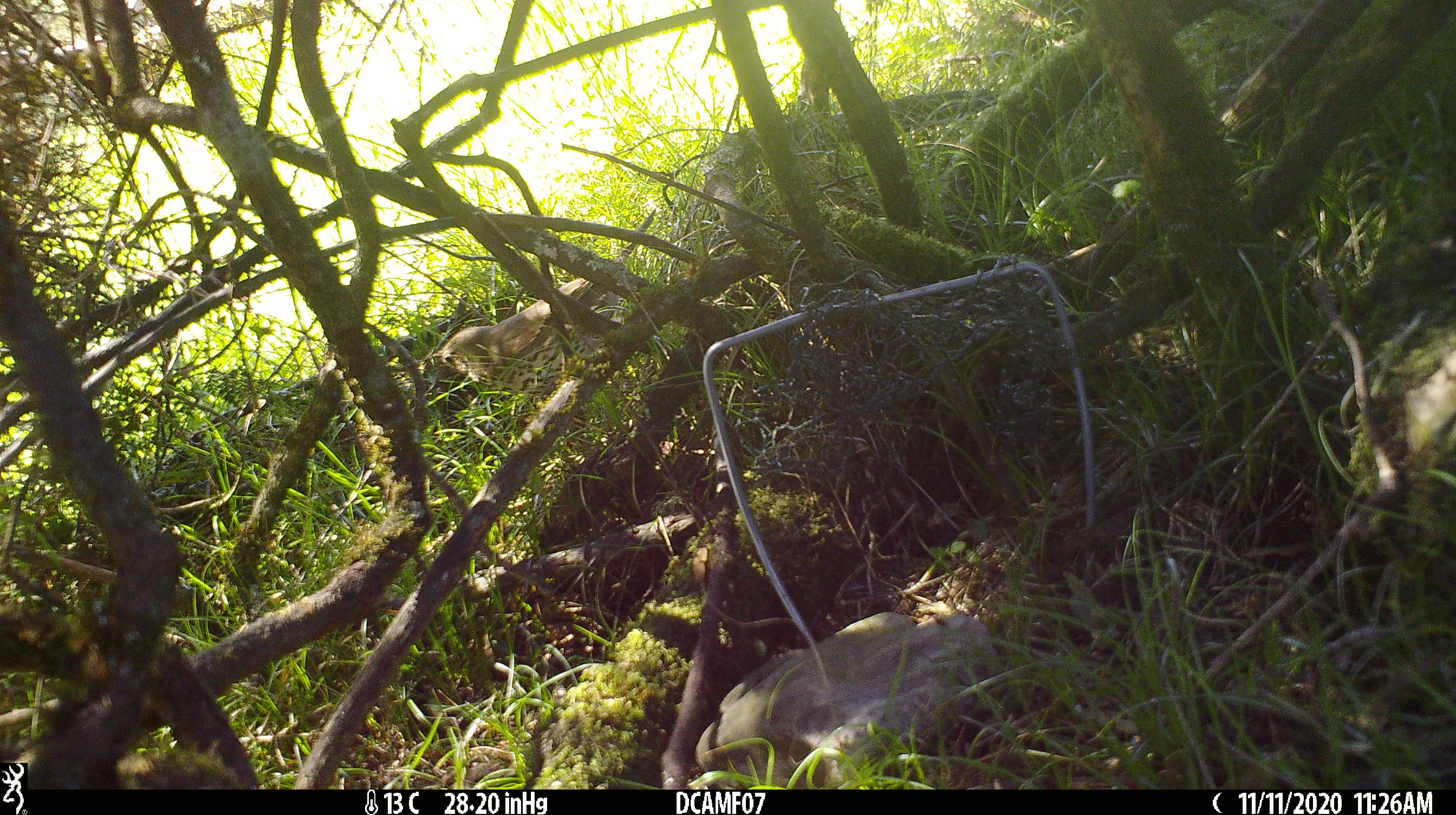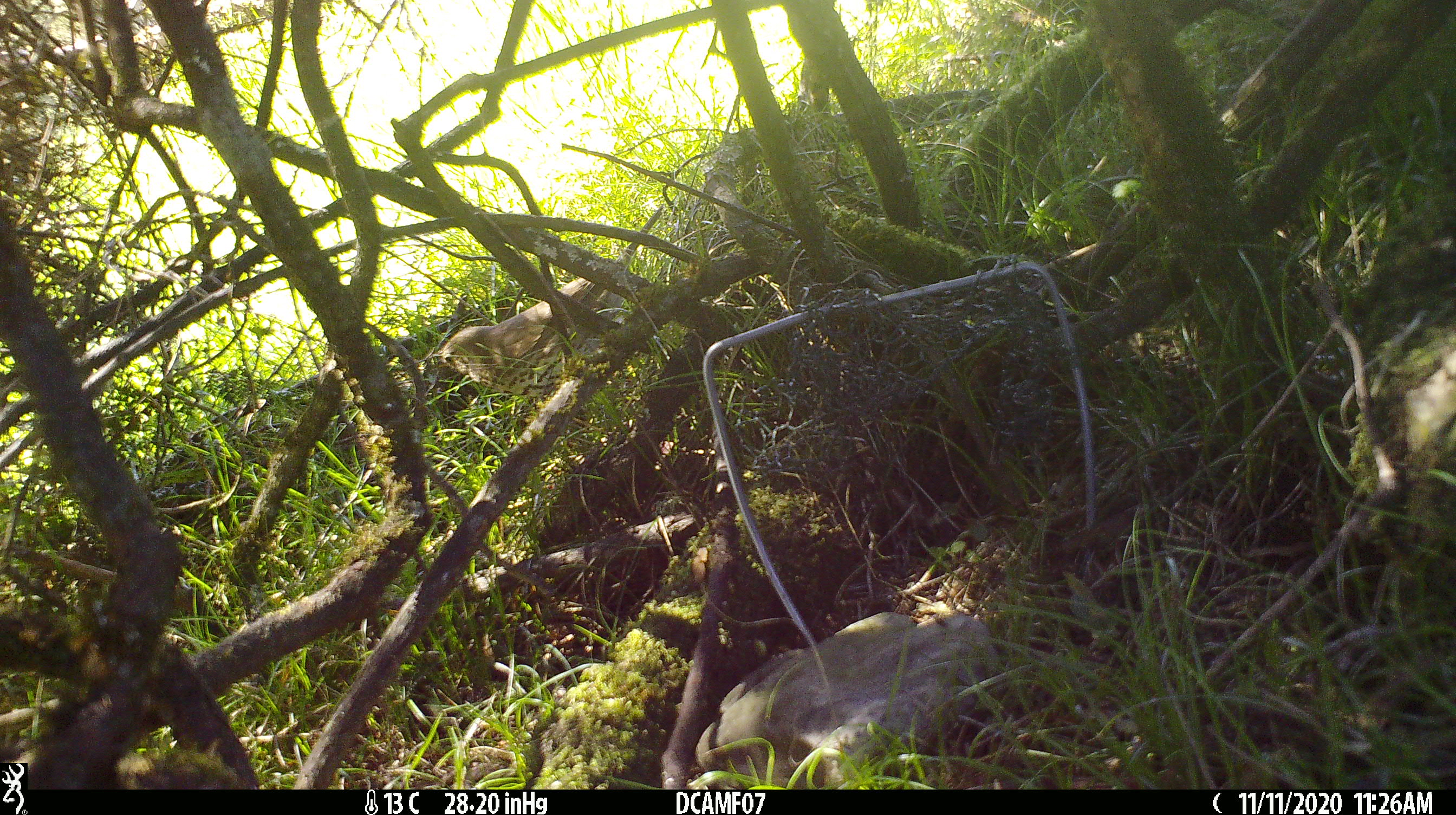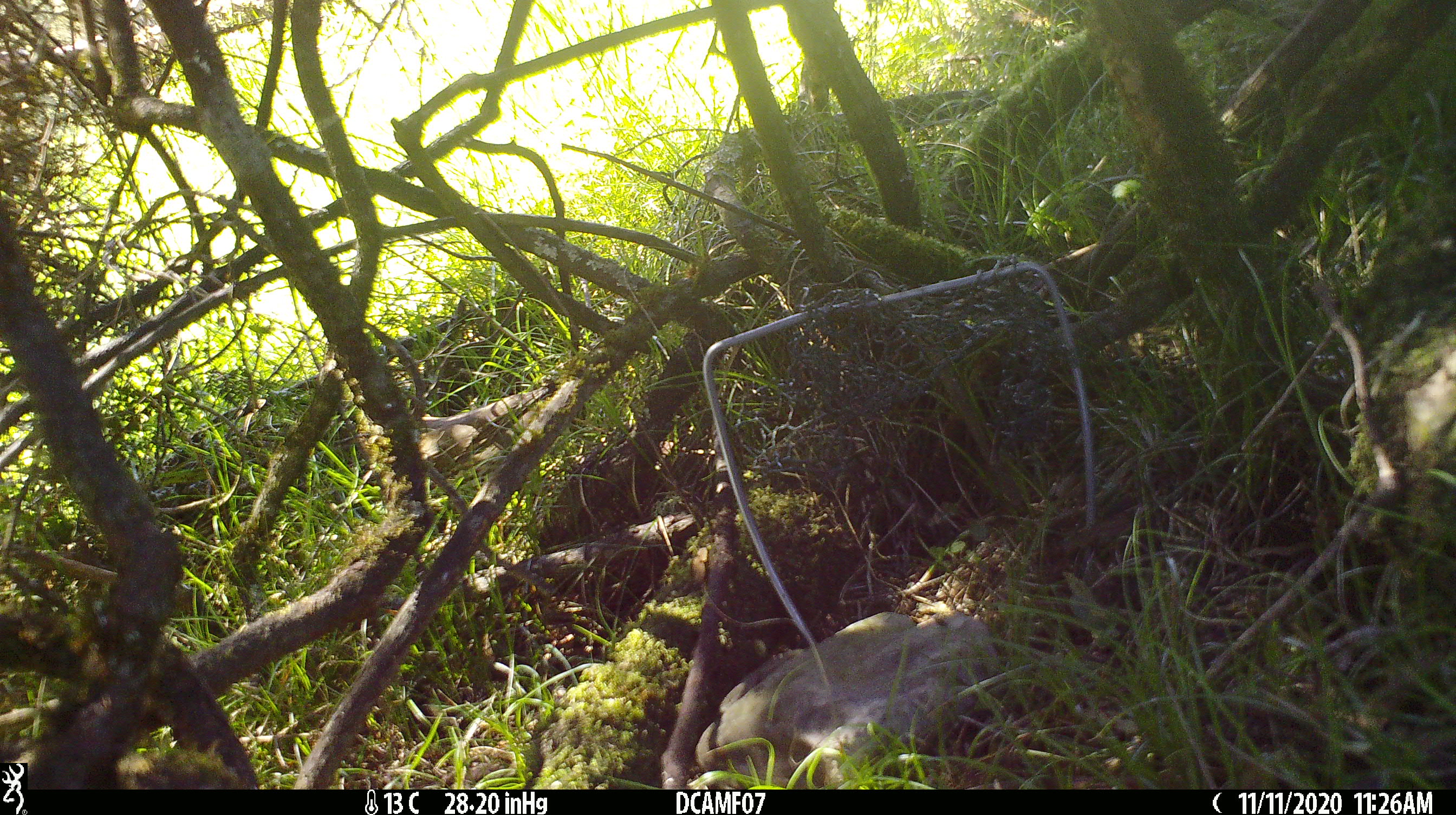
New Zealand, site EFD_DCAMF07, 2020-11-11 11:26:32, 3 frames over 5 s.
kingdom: Animalia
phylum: Chordata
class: Aves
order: Passeriformes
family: Turdidae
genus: Turdus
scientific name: Turdus philomelos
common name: song thrush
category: thrush